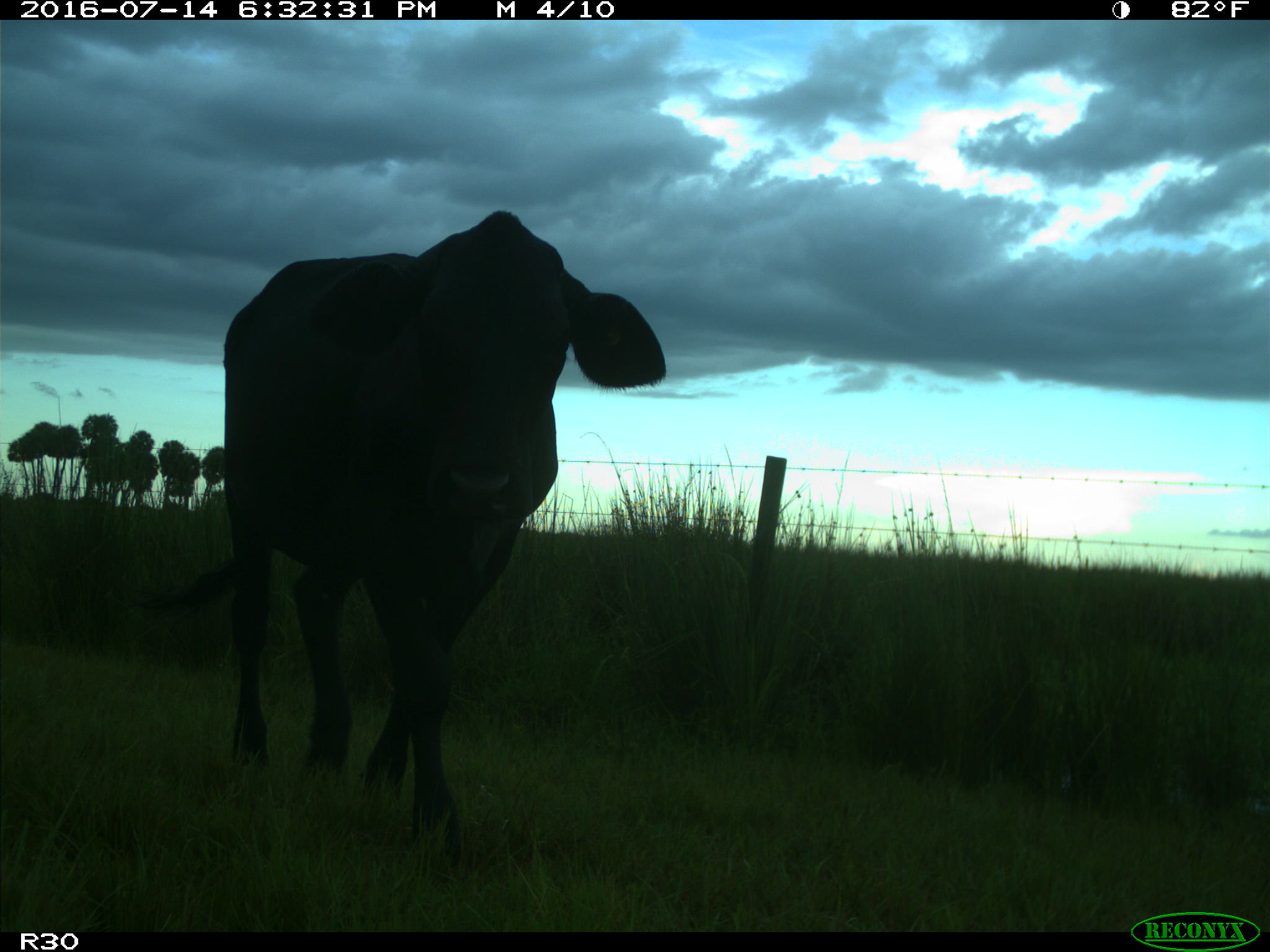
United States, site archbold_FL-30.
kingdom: Animalia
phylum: Chordata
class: Mammalia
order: Artiodactyla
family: Bovidae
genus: Bos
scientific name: Bos taurus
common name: domestic cow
Bos taurus (domestic cow).